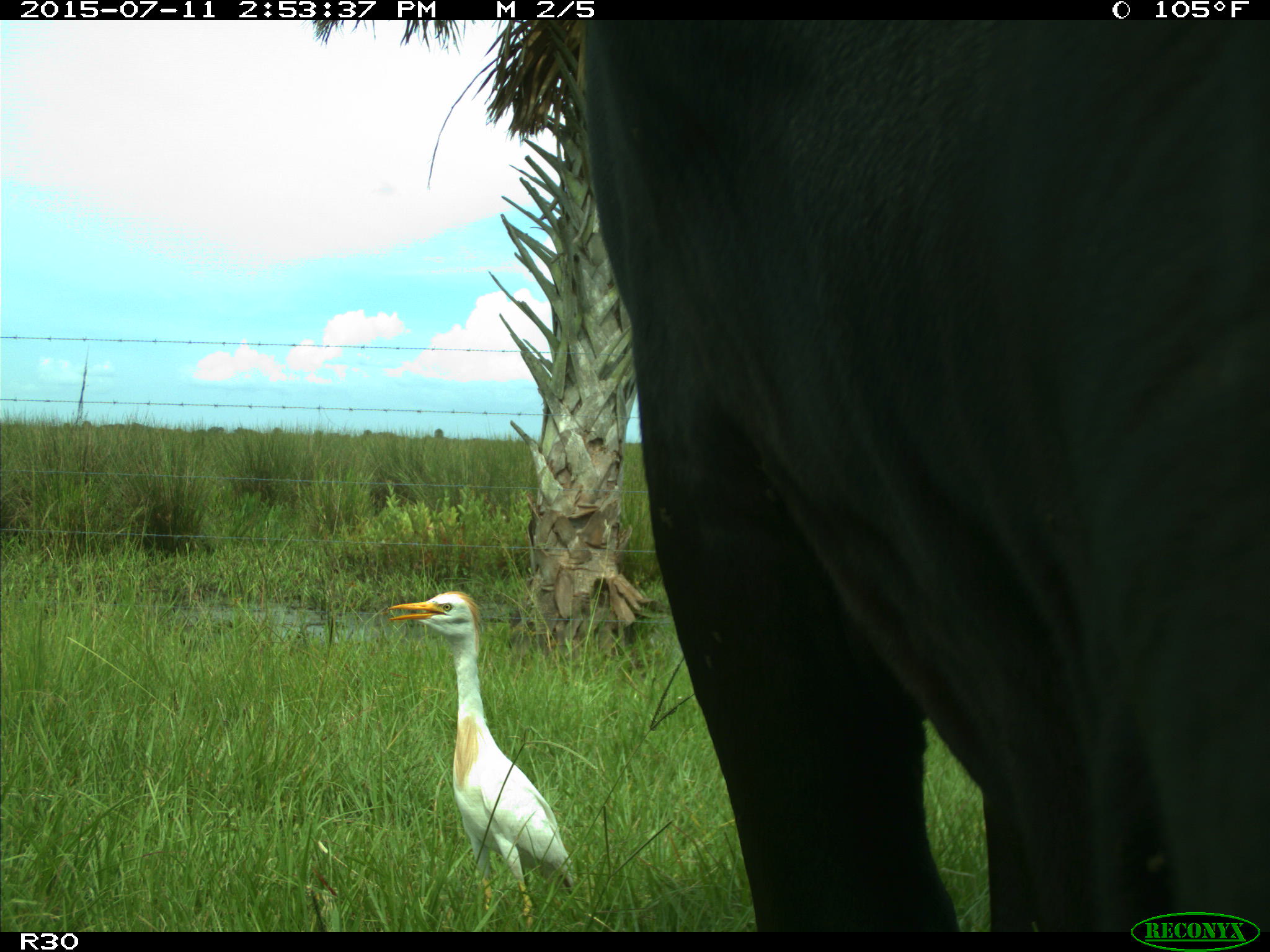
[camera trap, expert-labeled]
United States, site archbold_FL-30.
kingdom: Animalia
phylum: Chordata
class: Mammalia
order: Artiodactyla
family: Bovidae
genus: Bos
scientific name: Bos taurus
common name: domestic cow